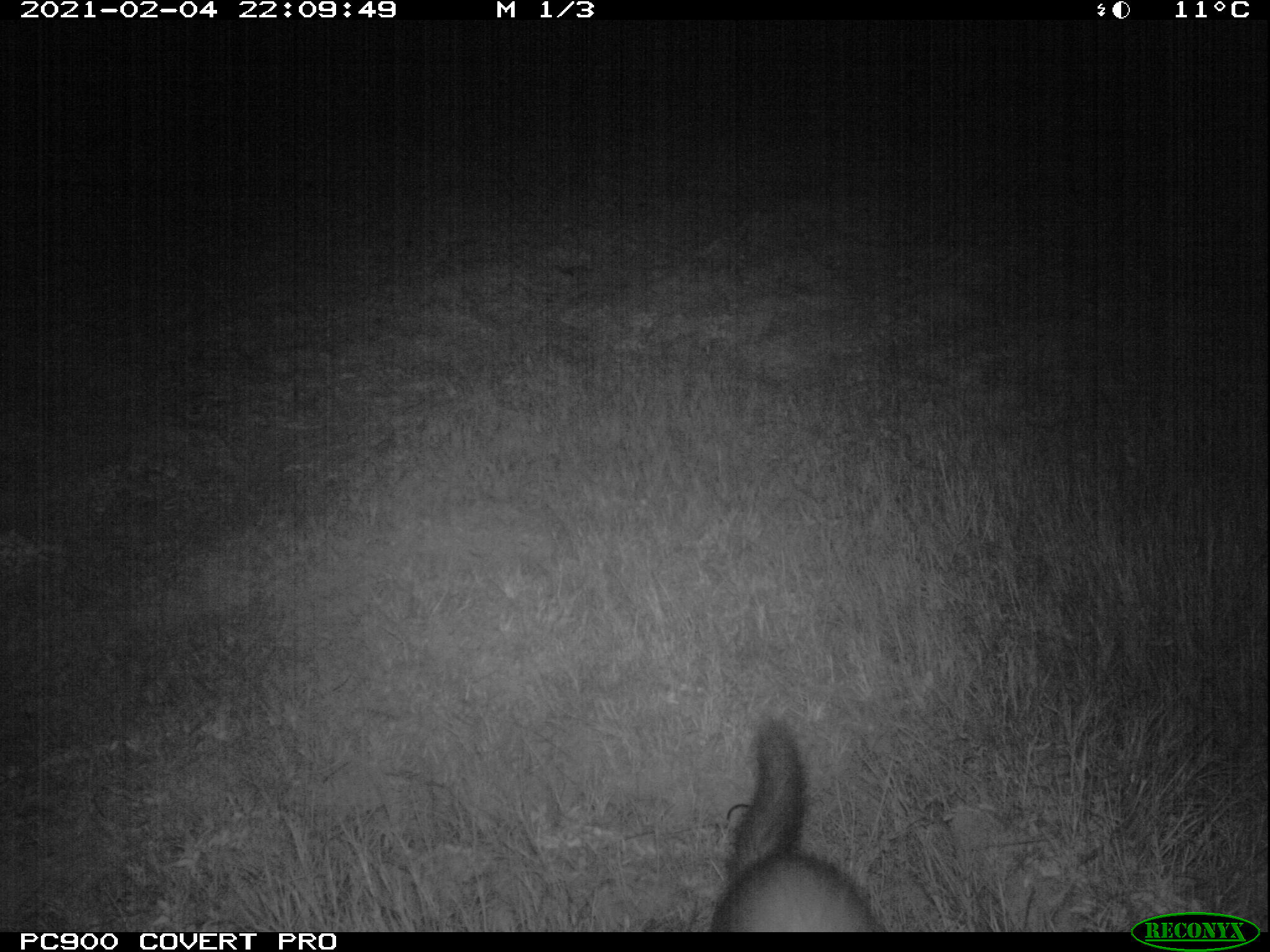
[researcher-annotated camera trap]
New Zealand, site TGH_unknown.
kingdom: Animalia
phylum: Chordata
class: Mammalia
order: Carnivora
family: Mustelidae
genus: Mustela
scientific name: Mustela furo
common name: ferret